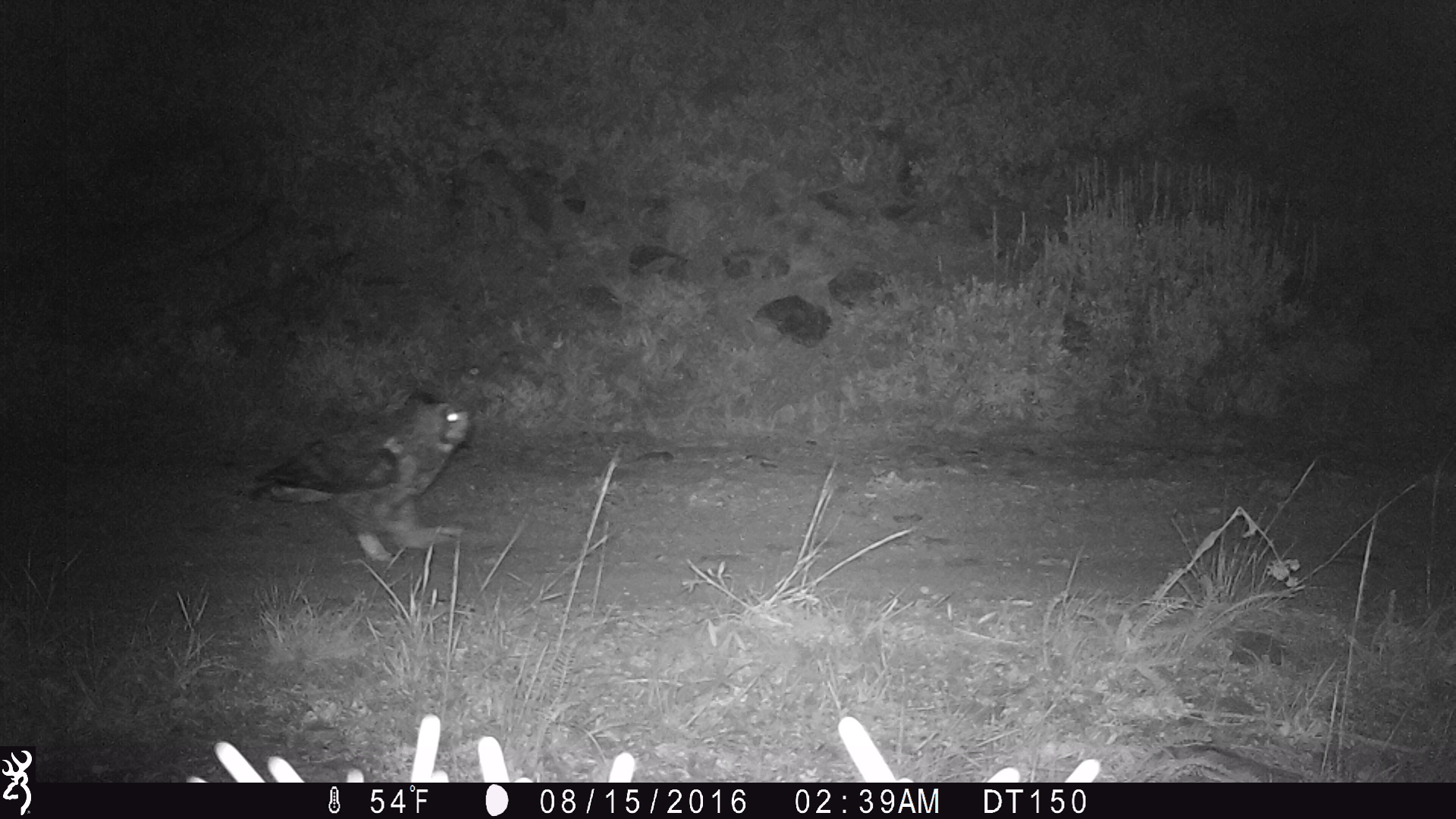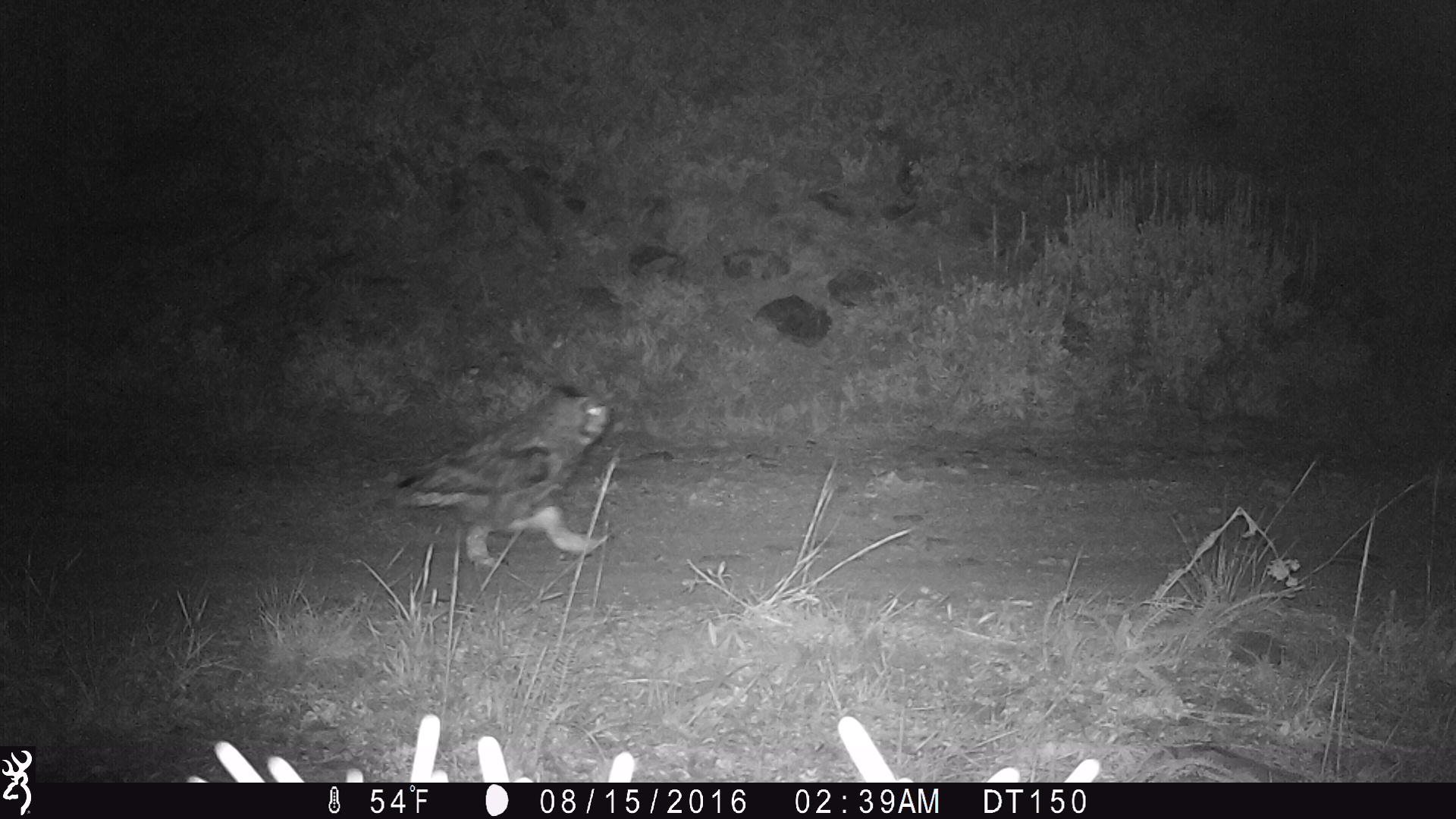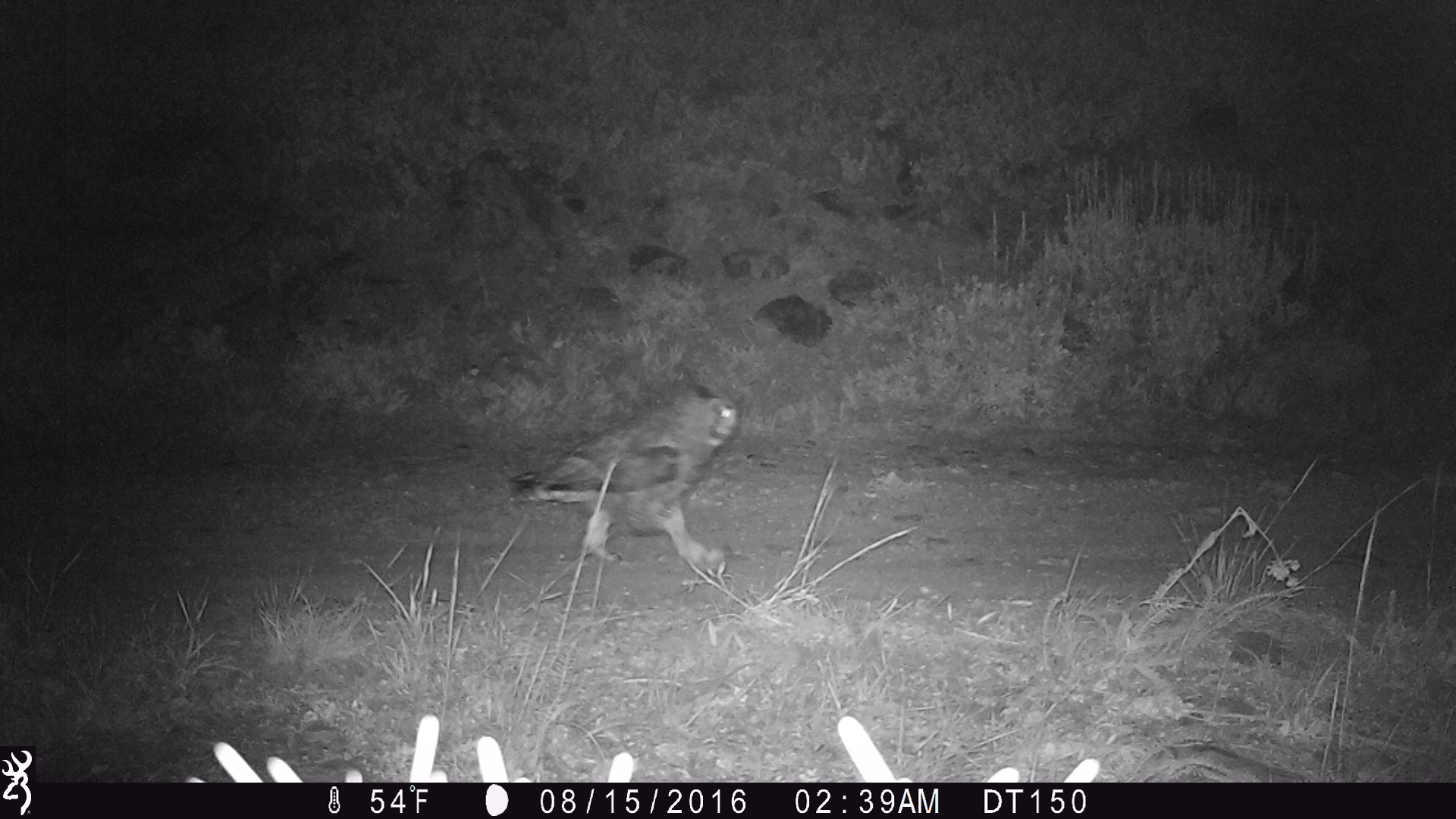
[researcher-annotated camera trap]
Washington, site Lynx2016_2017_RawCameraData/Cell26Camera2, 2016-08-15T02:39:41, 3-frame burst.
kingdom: Animalia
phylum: Chordata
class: Aves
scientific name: Aves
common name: birds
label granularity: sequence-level